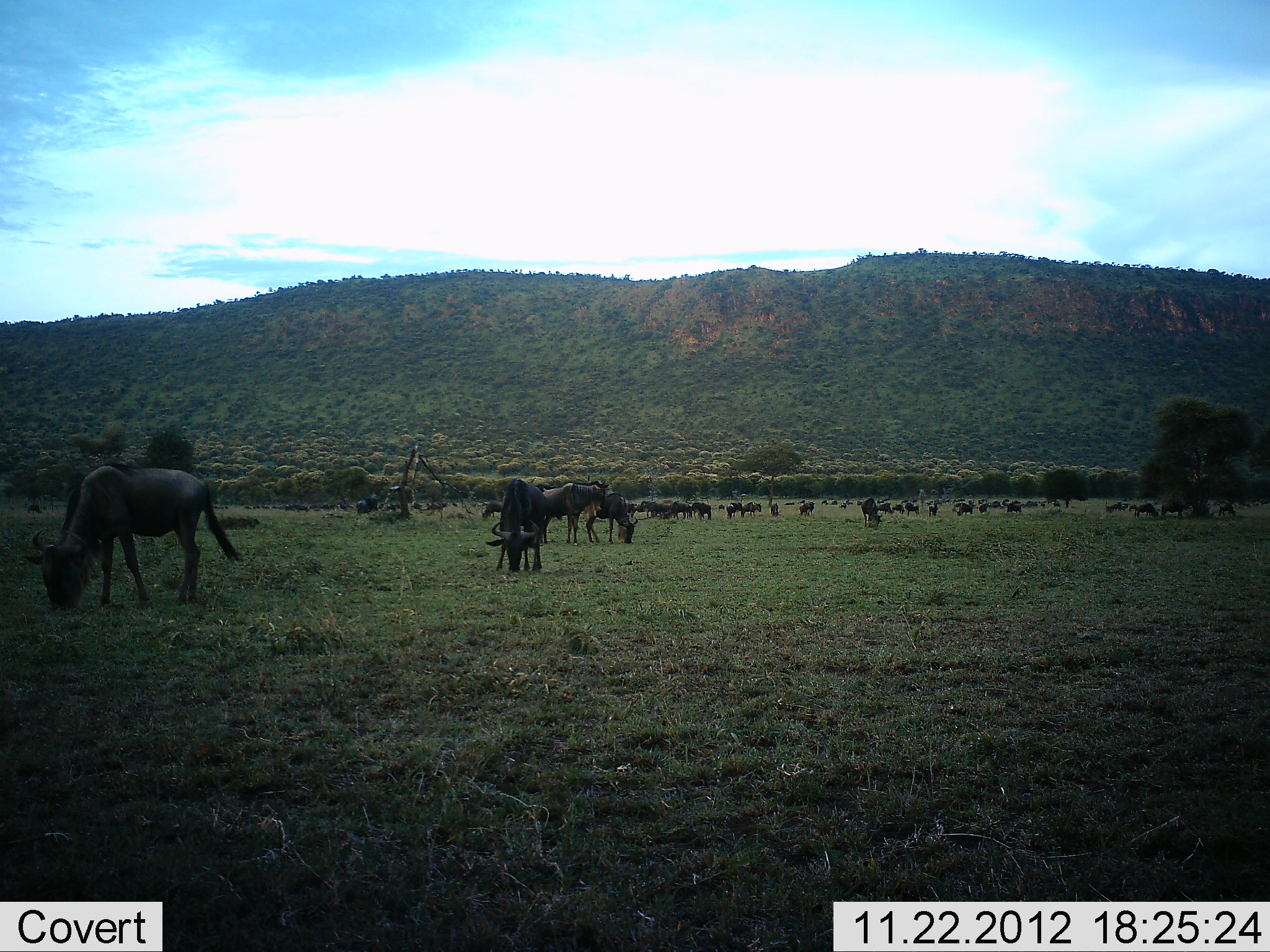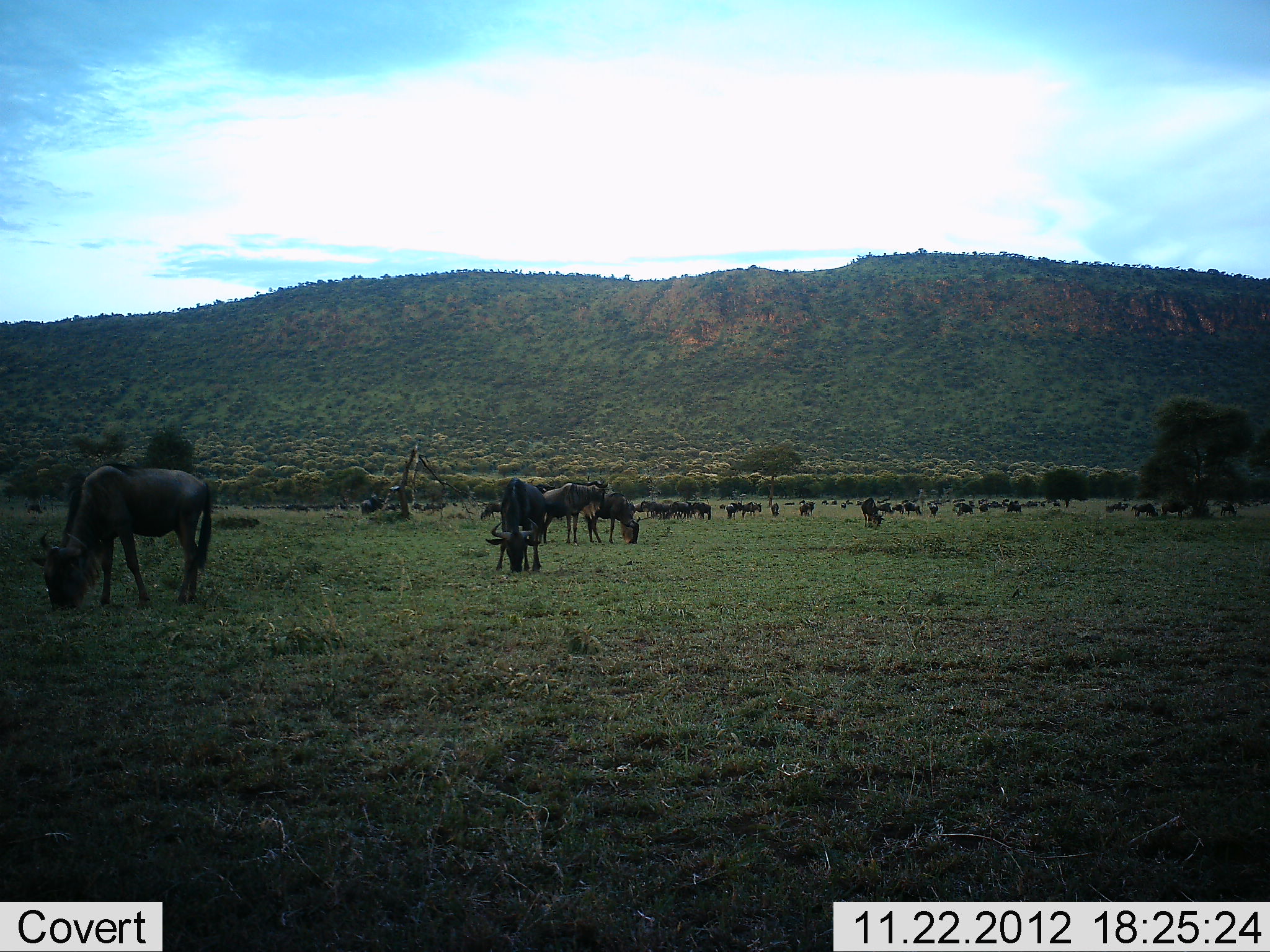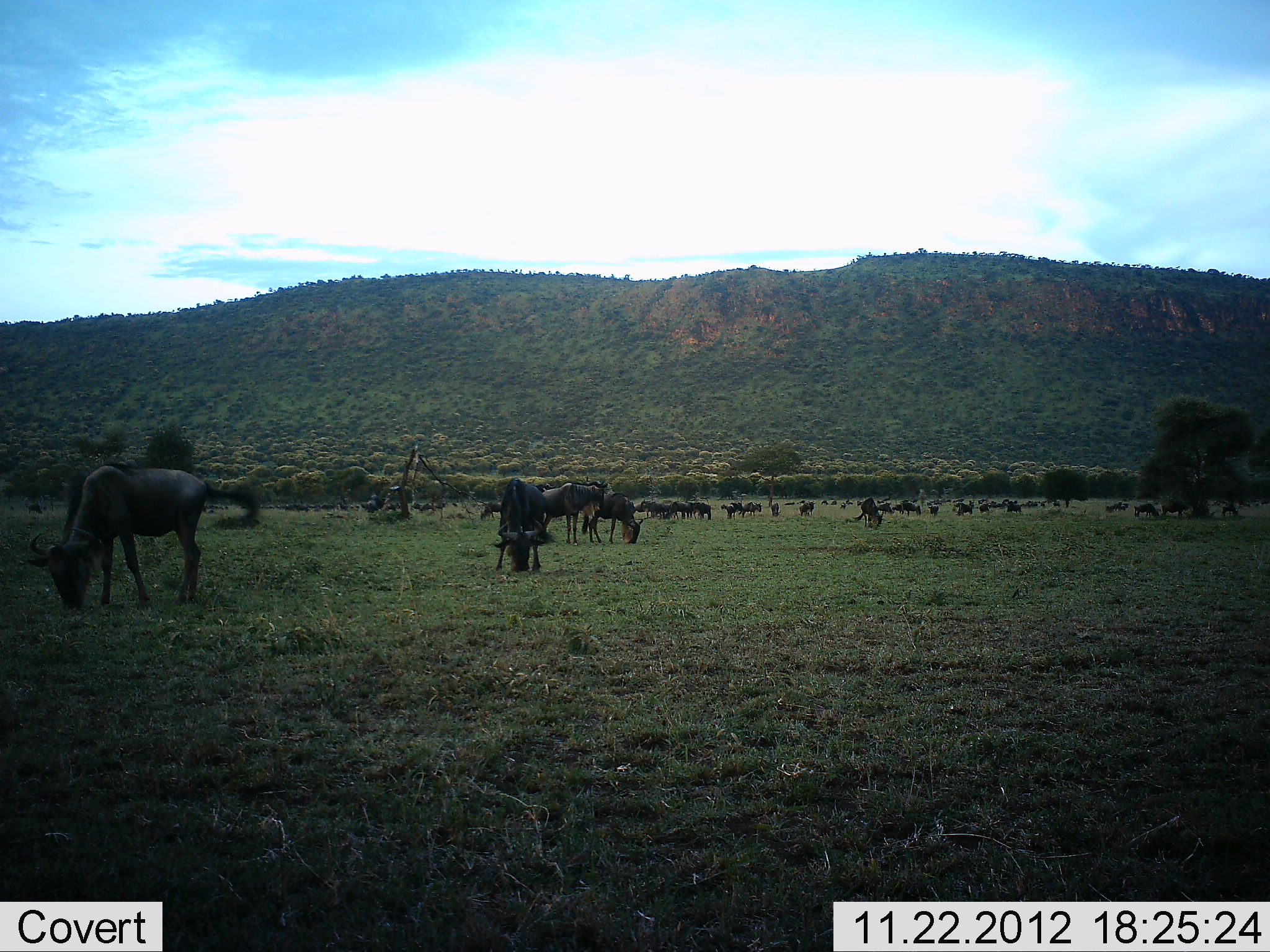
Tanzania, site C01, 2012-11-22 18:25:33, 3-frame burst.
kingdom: Animalia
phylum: Chordata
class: Mammalia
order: Artiodactyla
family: Bovidae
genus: Connochaetes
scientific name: Connochaetes taurinus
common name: blue wildebeest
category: wildebeest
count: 51+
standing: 47%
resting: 12%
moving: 15%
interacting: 3%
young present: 3%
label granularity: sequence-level